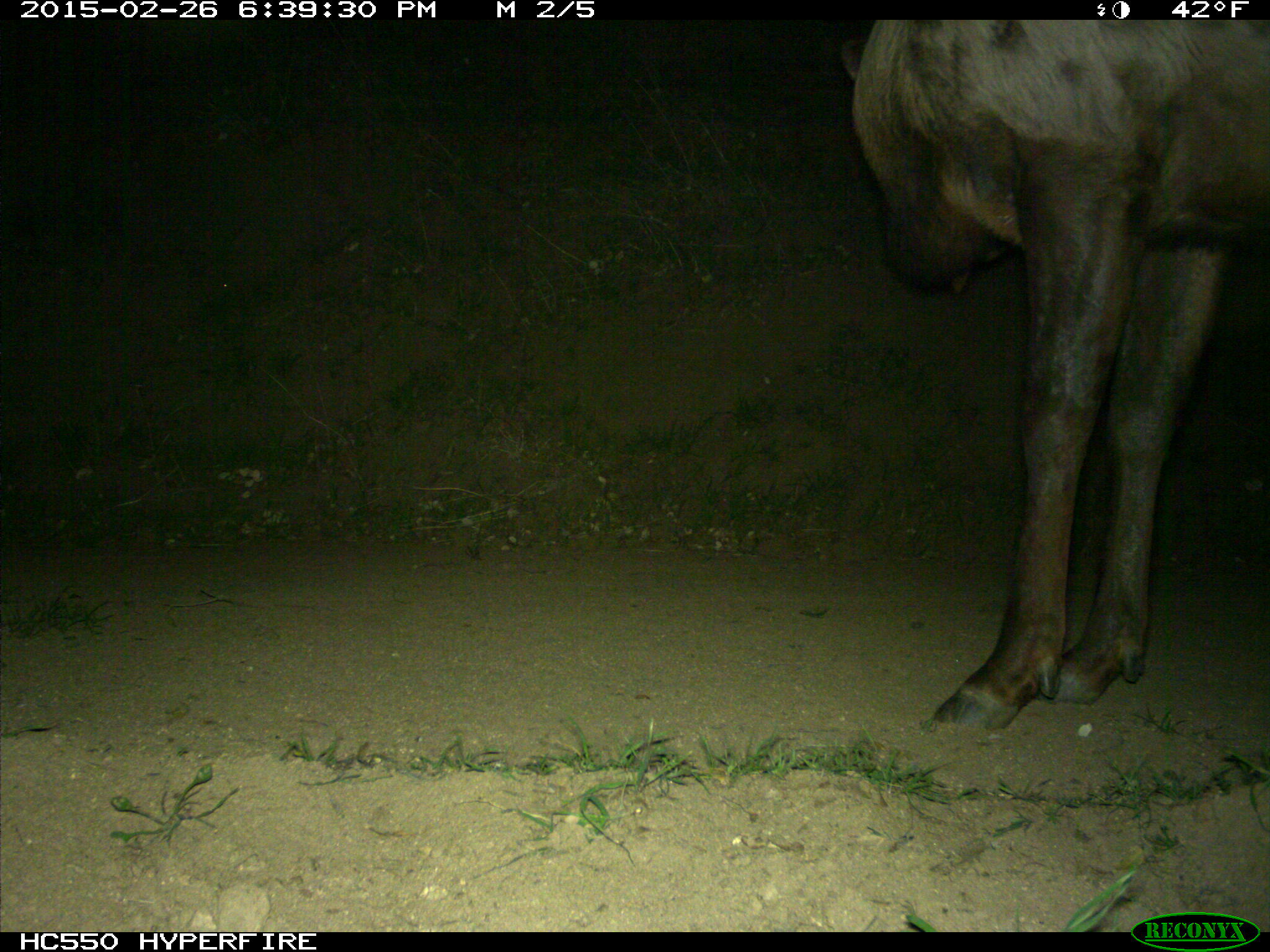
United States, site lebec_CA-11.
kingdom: Animalia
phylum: Chordata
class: Mammalia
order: Artiodactyla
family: Cervidae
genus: Cervus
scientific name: Cervus canadensis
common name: elk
Cervus canadensis (elk).